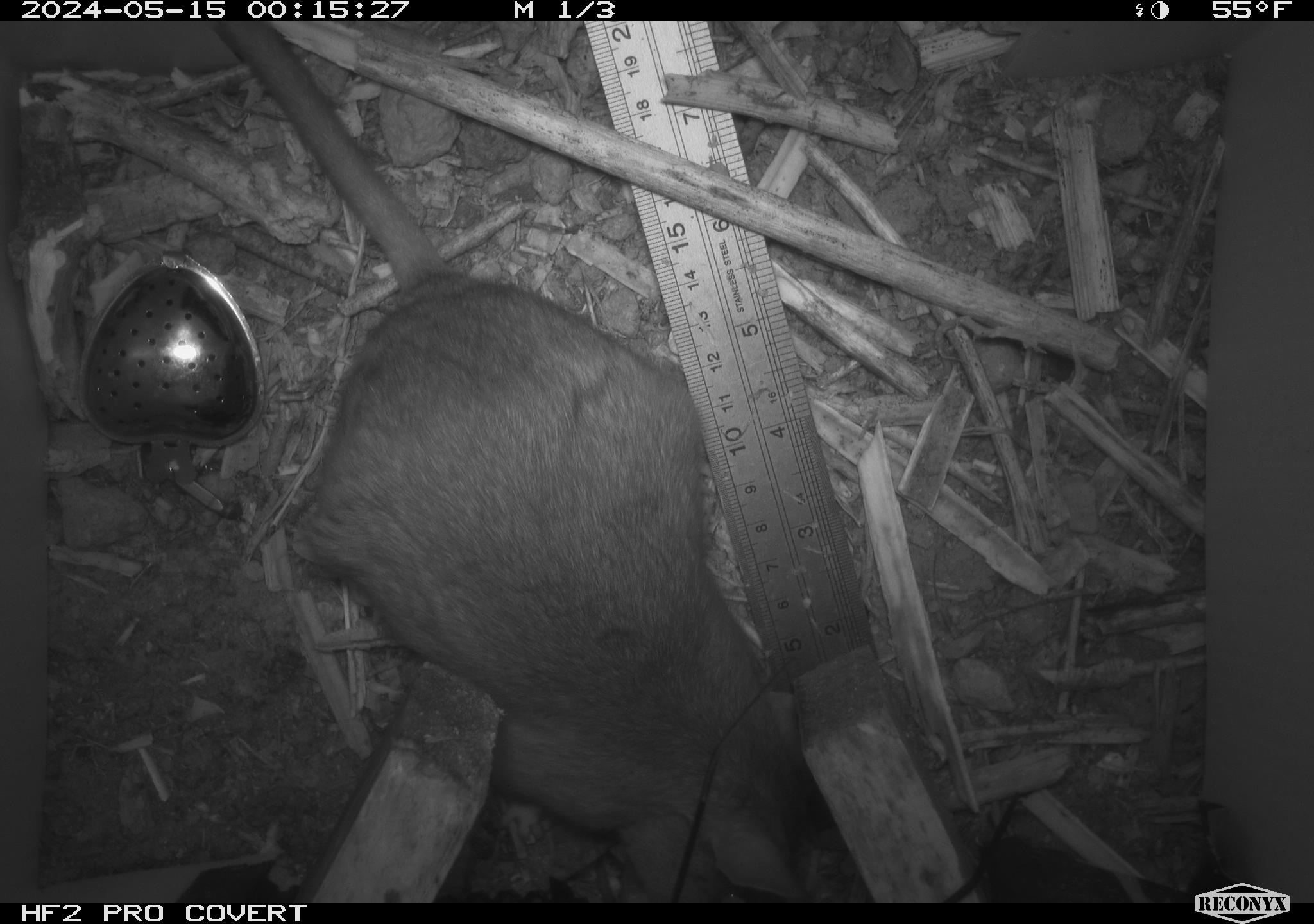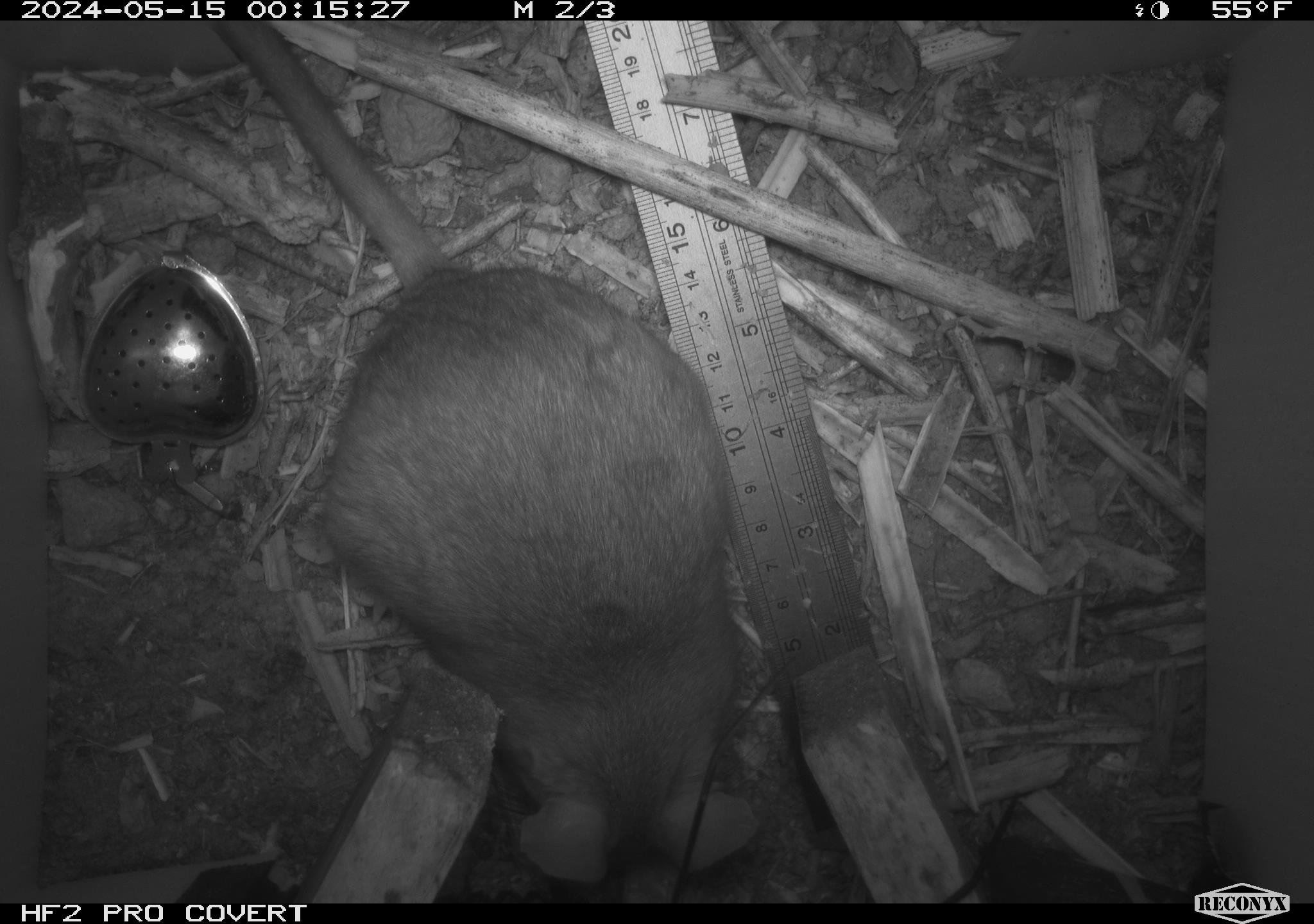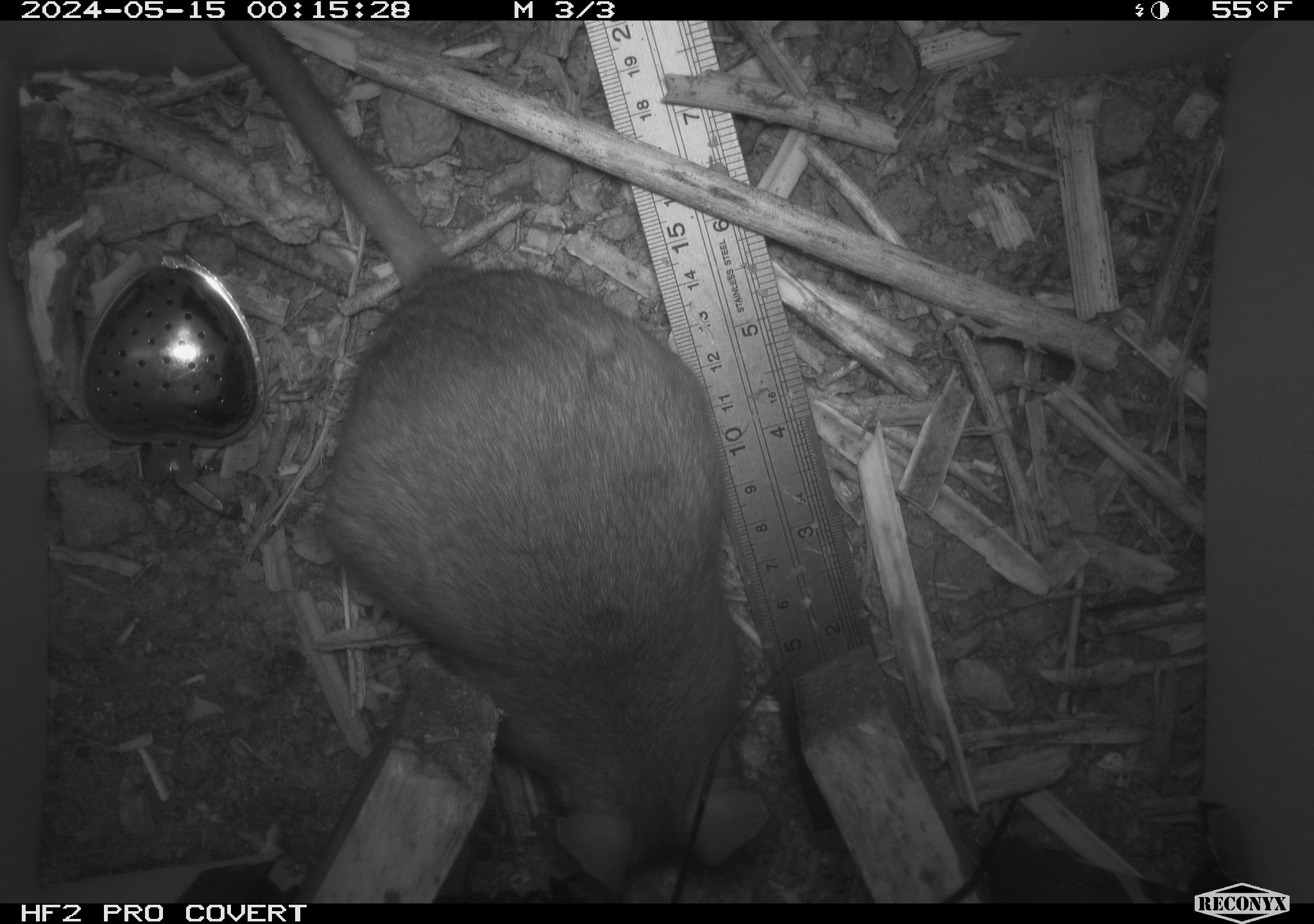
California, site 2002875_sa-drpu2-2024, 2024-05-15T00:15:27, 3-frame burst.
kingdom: Animalia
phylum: Chordata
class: Mammalia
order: Rodentia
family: Cricetidae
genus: Neotoma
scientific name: Neotoma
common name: pack rat or woodrat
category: neotoma species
Neotoma species (pack rat or woodrat) (Neotoma).